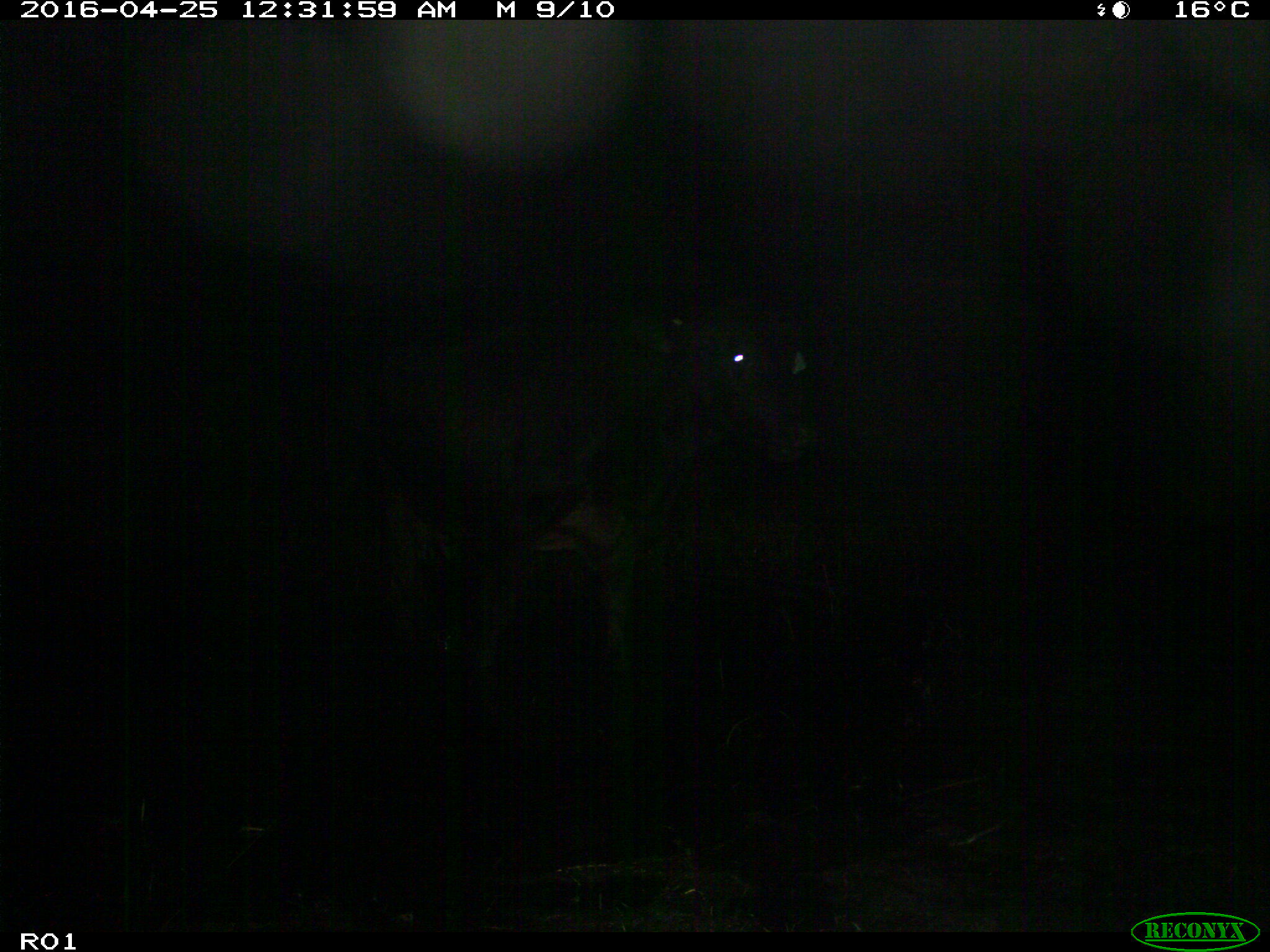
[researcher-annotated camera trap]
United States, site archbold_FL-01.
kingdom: Animalia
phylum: Chordata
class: Mammalia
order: Artiodactyla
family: Bovidae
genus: Bos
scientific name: Bos taurus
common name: domestic cow